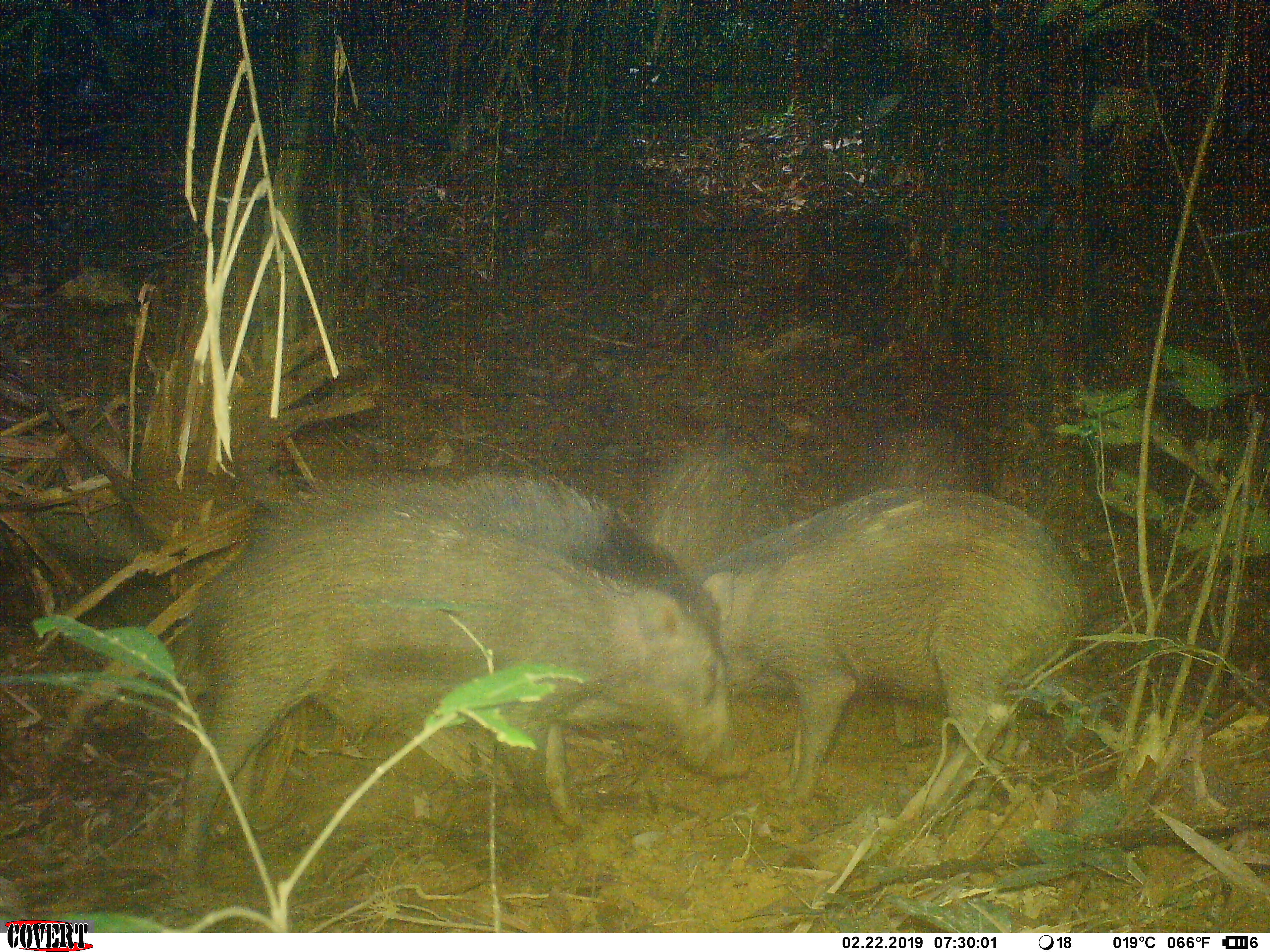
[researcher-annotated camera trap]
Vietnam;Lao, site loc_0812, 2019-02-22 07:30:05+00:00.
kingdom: Animalia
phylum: Chordata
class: Mammalia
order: Artiodactyla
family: Suidae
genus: Sus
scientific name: Sus scrofa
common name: eurasian wild pig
Eurasian wild pig (Sus scrofa). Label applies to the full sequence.